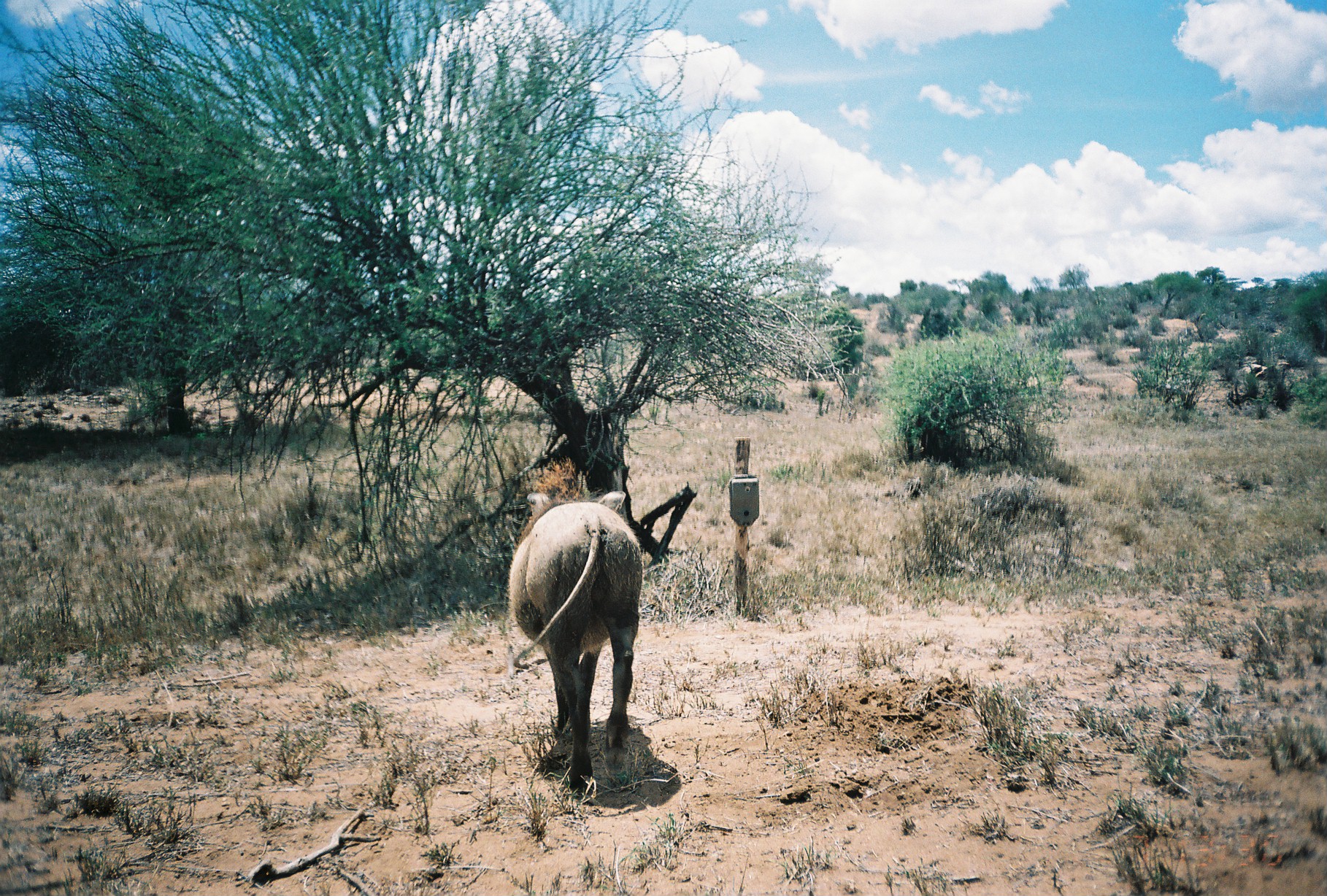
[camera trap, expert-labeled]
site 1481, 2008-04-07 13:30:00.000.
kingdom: Animalia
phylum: Chordata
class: Mammalia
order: Artiodactyla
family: Suidae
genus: Phacochoerus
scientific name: Phacochoerus africanus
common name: common warthog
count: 1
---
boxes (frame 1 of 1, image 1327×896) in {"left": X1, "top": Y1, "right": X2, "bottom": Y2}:
phacochoerus africanus: {"left": 506, "top": 456, "right": 642, "bottom": 792}